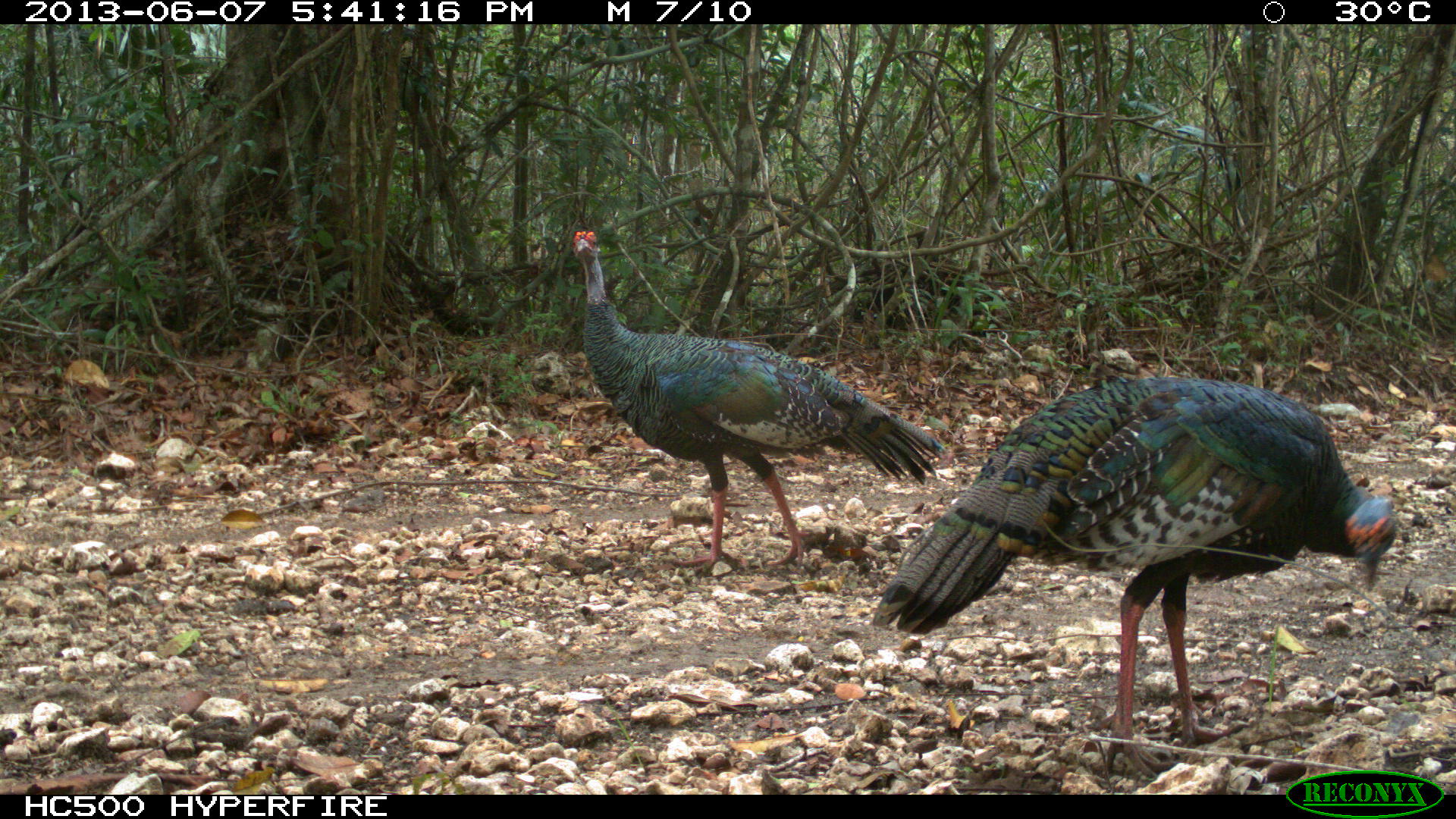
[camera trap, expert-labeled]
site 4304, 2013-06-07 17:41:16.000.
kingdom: Animalia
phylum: Chordata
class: Aves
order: Galliformes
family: Phasianidae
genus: Meleagris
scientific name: Meleagris ocellata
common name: ocellated turkey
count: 2